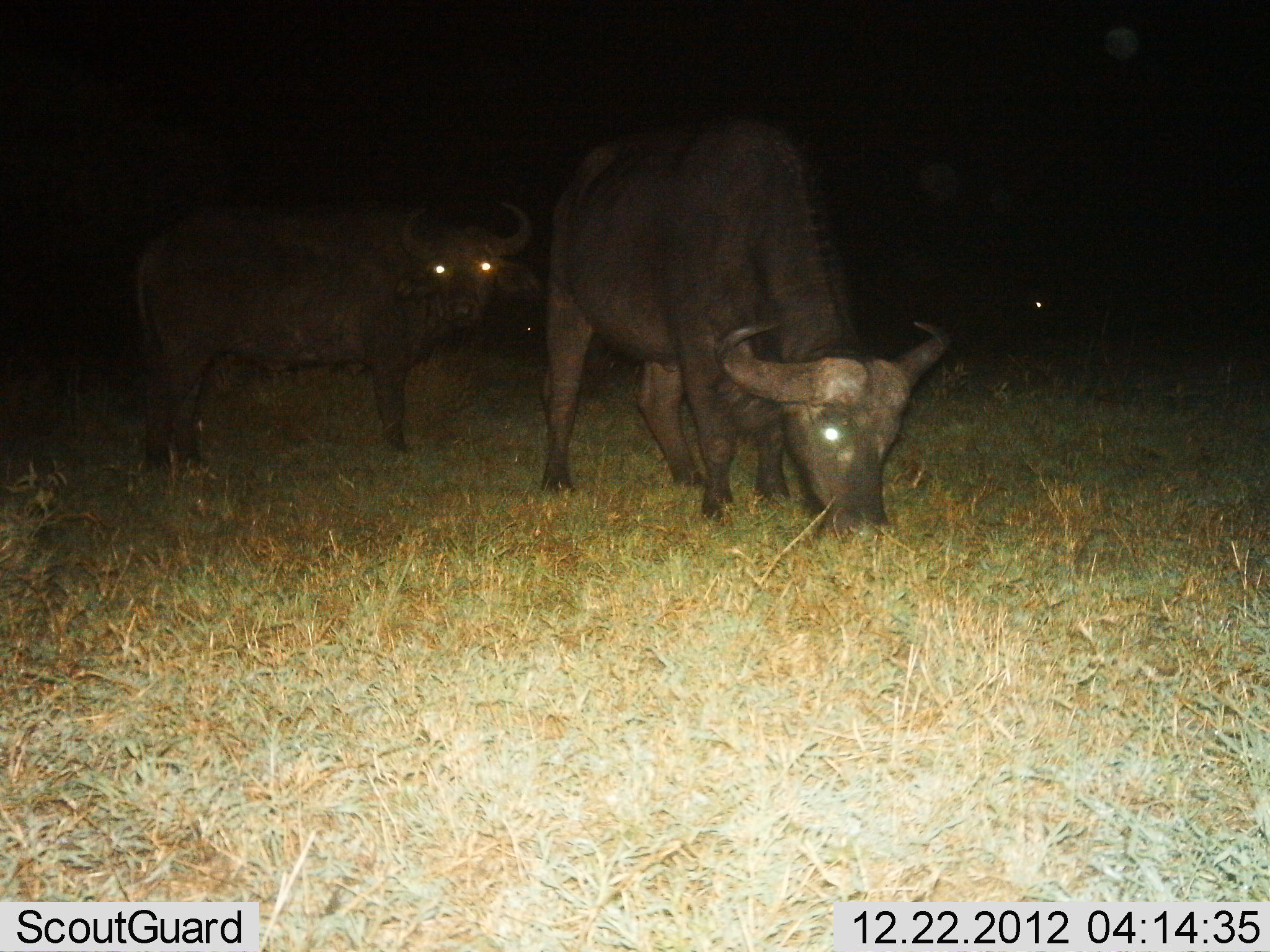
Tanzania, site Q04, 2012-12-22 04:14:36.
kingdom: Animalia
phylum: Chordata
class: Mammalia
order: Artiodactyla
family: Bovidae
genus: Syncerus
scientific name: Syncerus caffer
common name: cape buffalo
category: buffalo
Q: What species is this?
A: Buffalo (cape buffalo) (Syncerus caffer).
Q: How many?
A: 2.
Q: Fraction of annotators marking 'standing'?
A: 85%.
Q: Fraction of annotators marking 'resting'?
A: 0%.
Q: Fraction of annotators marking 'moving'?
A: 0%.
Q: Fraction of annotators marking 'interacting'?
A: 0%.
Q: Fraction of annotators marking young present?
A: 4%.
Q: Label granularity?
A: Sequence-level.